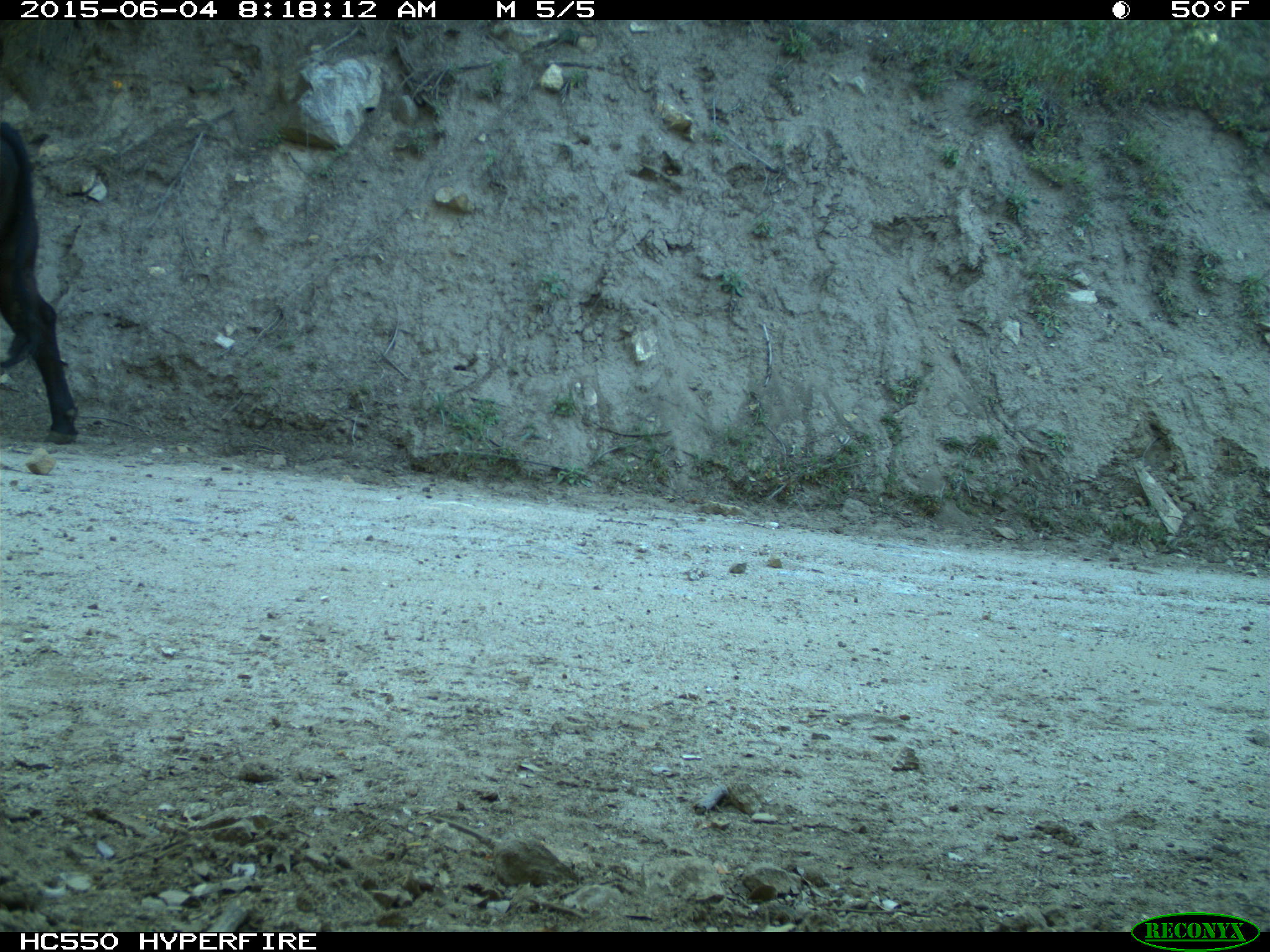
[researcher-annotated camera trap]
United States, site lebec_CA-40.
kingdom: Animalia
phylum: Chordata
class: Mammalia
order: Artiodactyla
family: Bovidae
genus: Bos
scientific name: Bos taurus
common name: domestic cow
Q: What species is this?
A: Bos taurus (domestic cow).